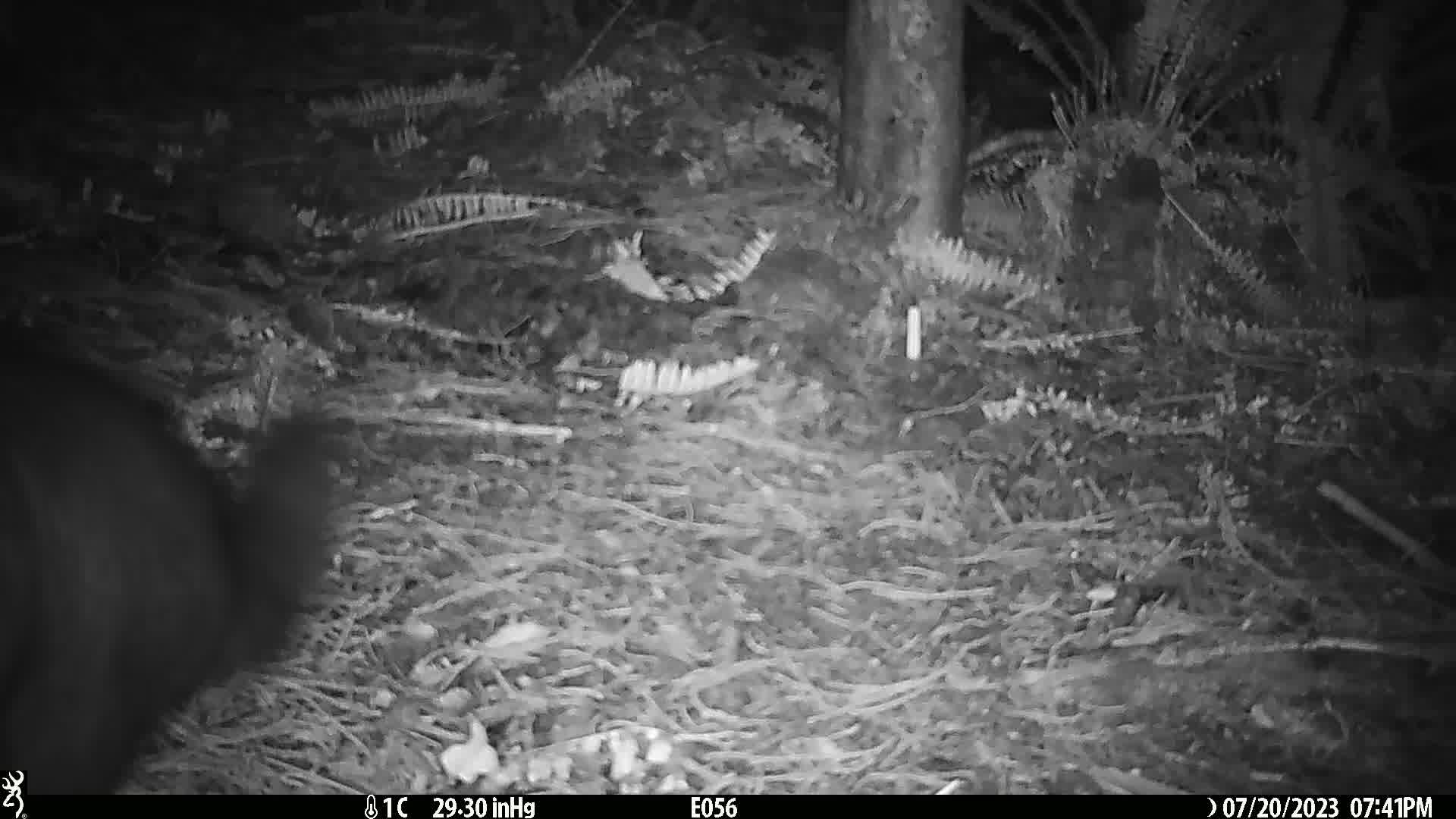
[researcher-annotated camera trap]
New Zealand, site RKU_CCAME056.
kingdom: Animalia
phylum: Chordata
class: Mammalia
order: Diprotodontia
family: Phalangeridae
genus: Trichosurus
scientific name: Trichosurus vulpecula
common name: common brushtail possum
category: possum